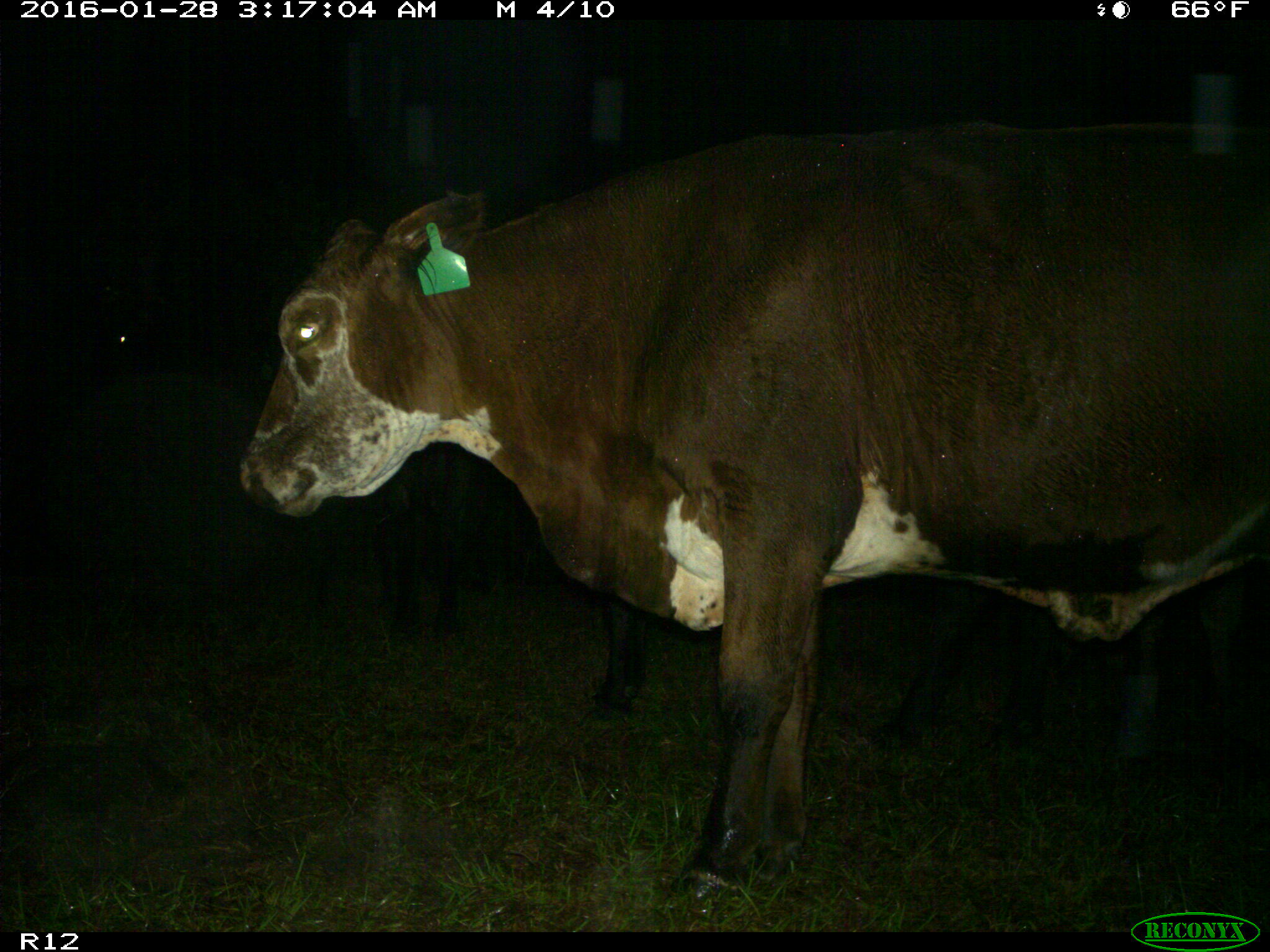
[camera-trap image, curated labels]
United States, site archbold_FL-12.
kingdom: Animalia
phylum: Chordata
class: Mammalia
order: Artiodactyla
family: Bovidae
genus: Bos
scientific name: Bos taurus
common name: domestic cow